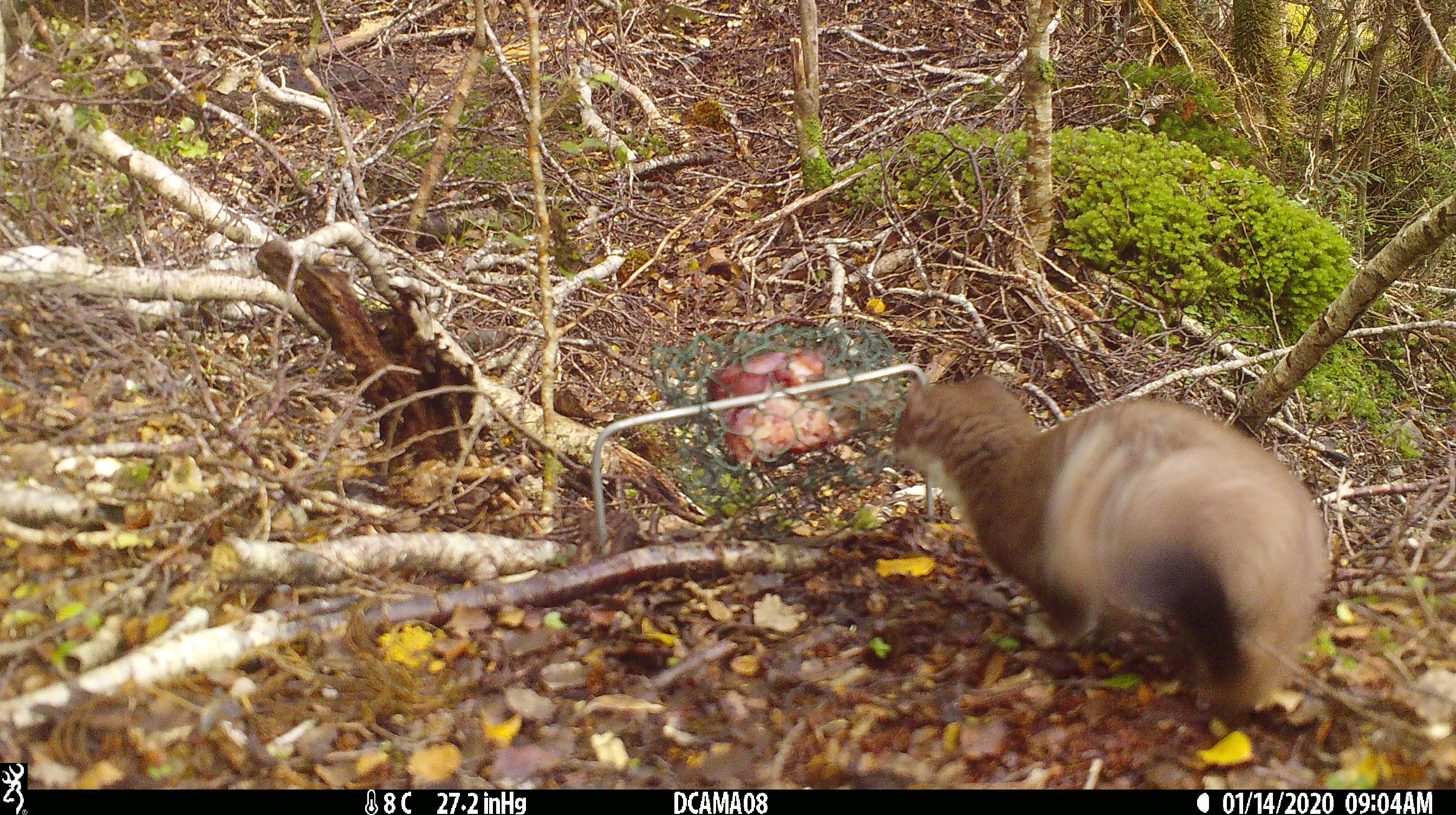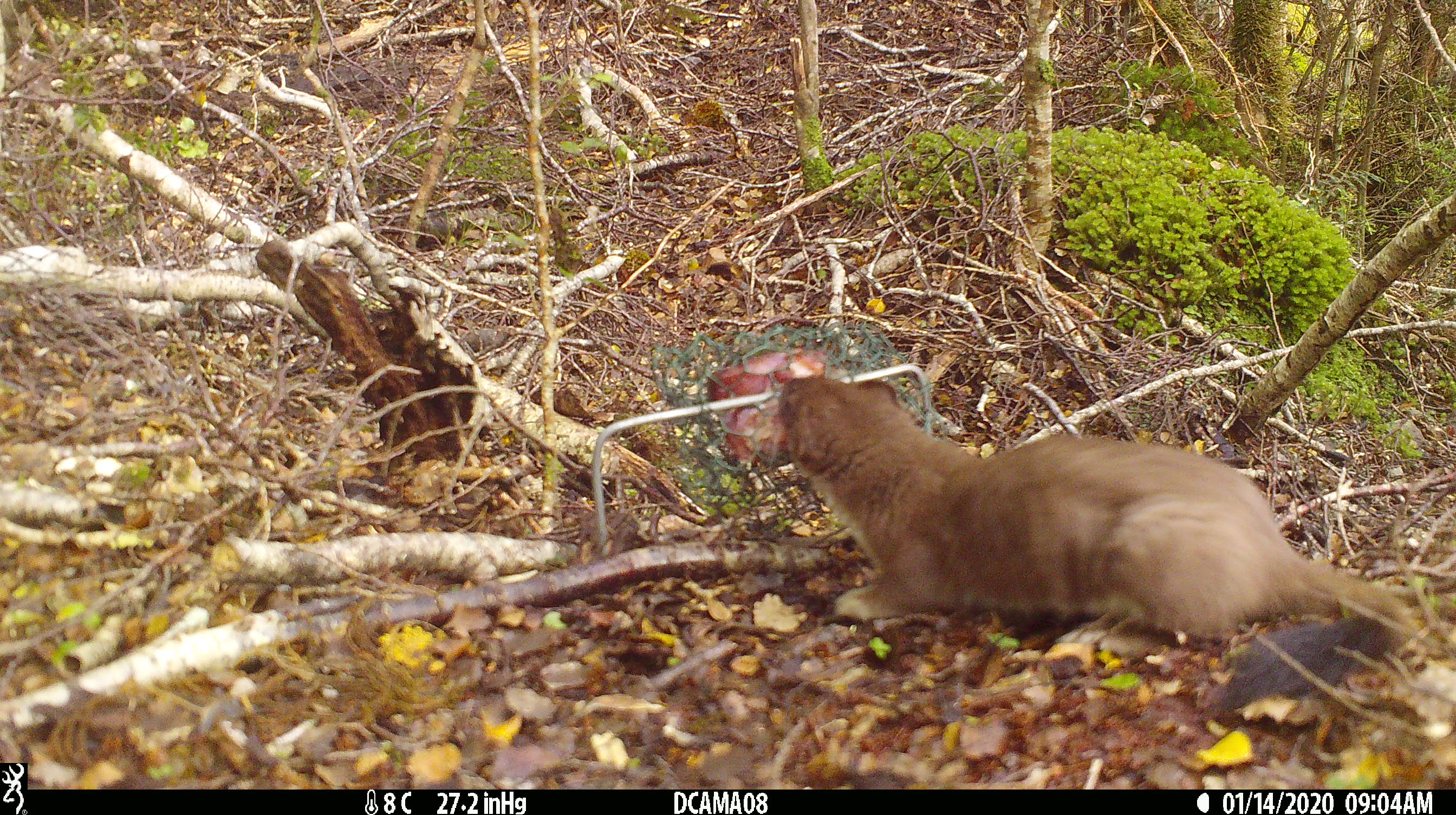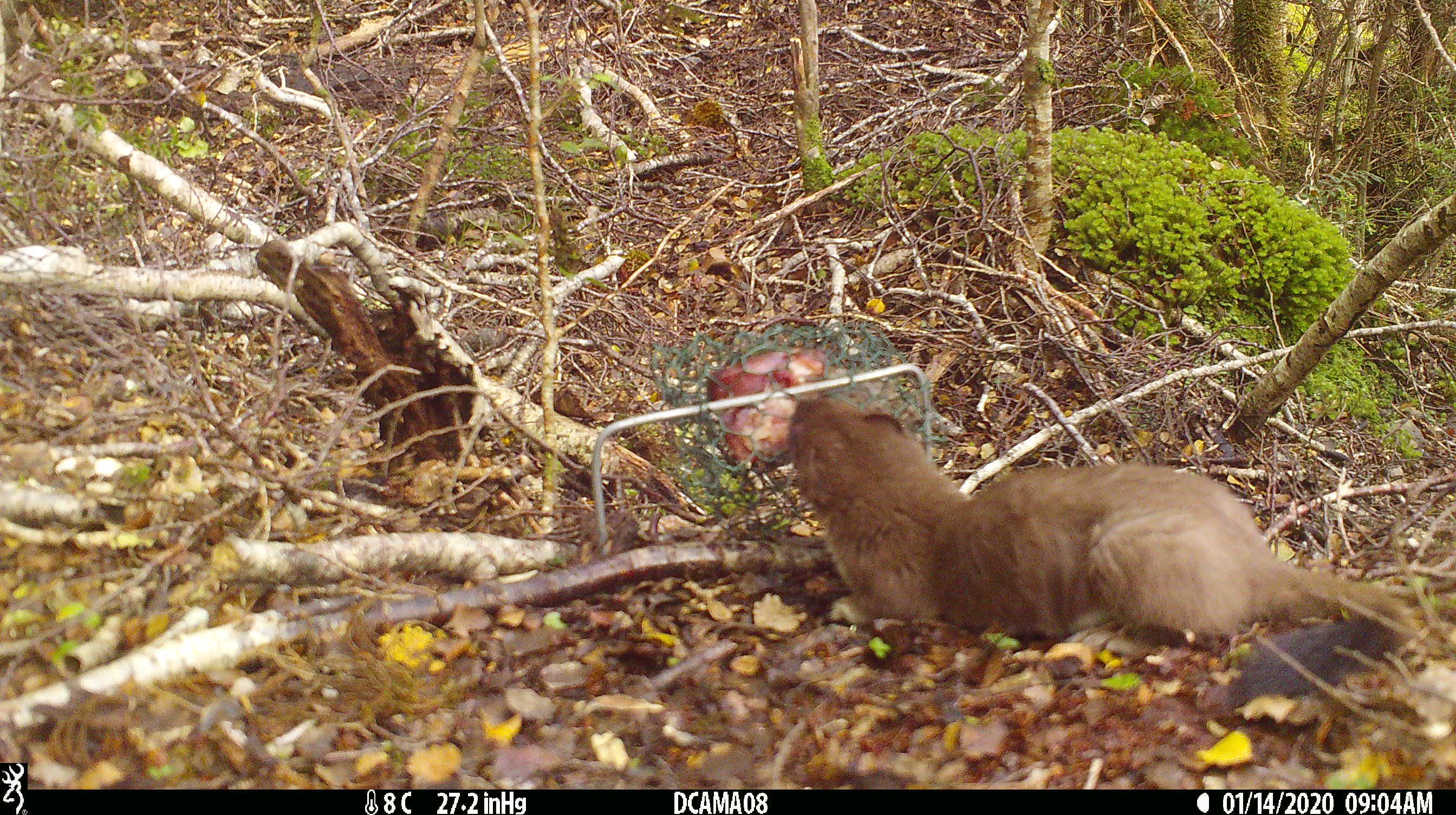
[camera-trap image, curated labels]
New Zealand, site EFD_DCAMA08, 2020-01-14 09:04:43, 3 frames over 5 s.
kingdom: Animalia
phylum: Chordata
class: Mammalia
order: Carnivora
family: Mustelidae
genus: Mustela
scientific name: Mustela erminea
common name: stoat